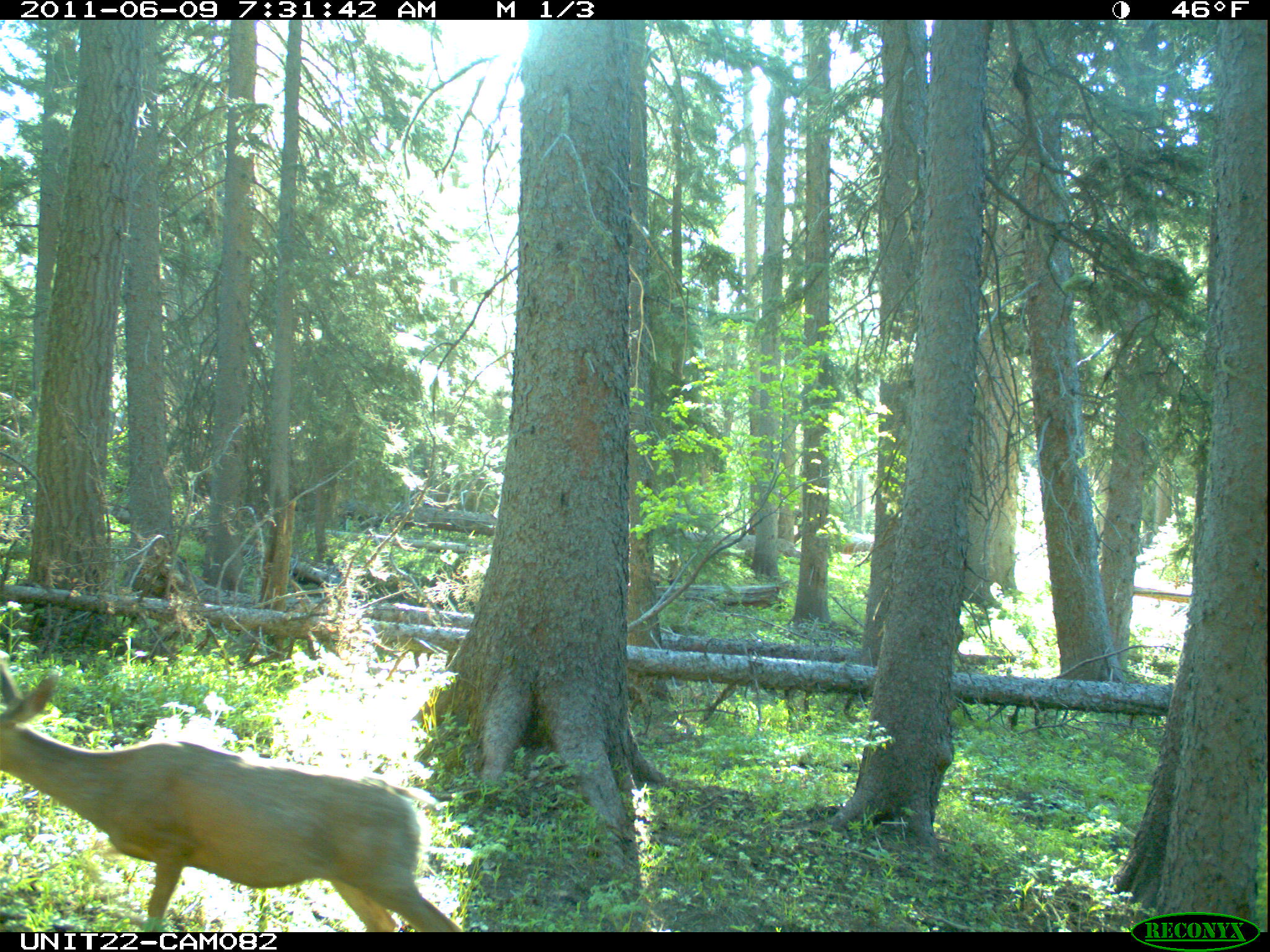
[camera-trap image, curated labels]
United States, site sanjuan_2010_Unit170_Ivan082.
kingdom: Animalia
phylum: Chordata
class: Mammalia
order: Artiodactyla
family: Cervidae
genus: Odocoileus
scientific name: Odocoileus hemionus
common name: mule deer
Odocoileus hemionus (mule deer).